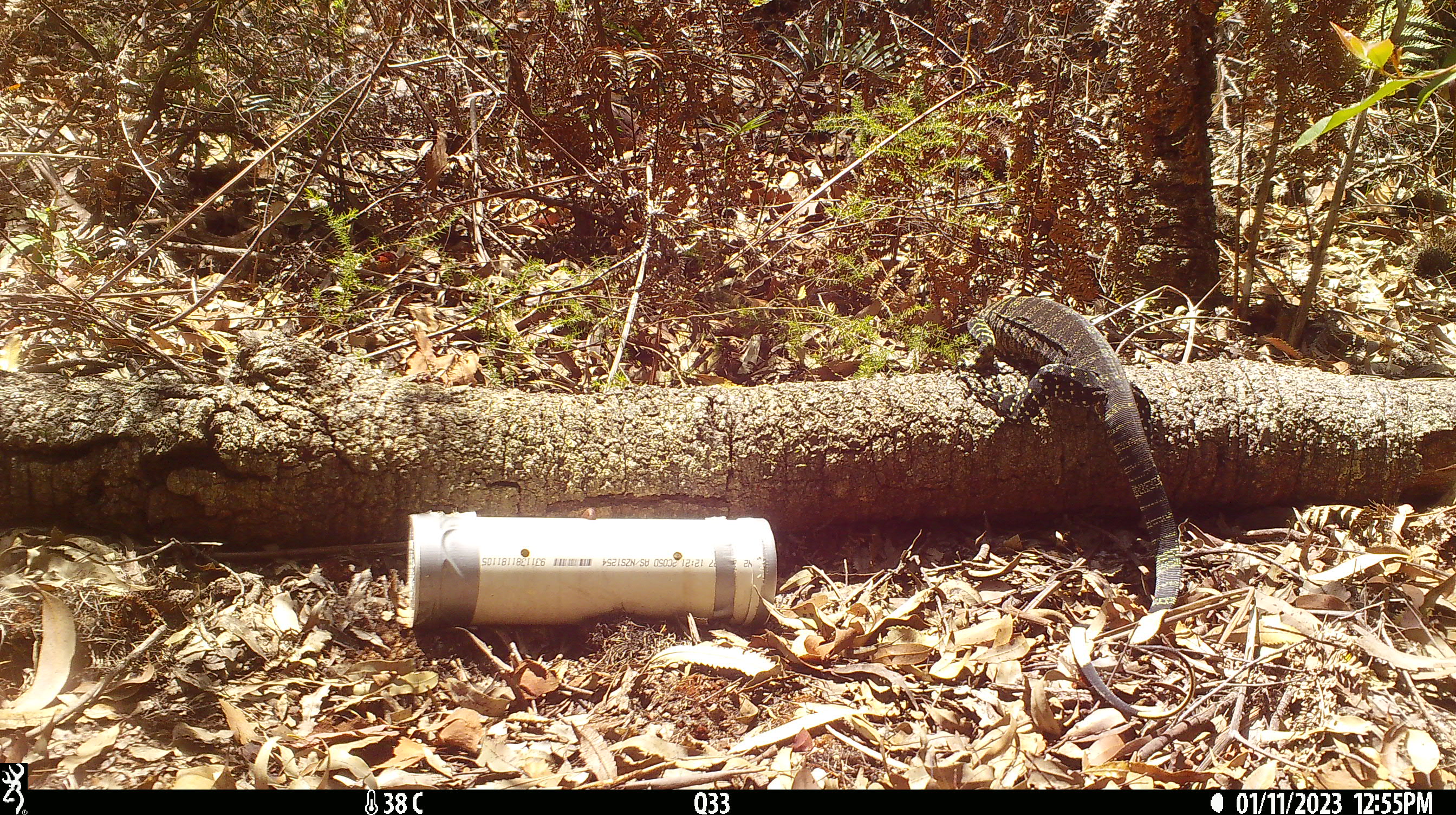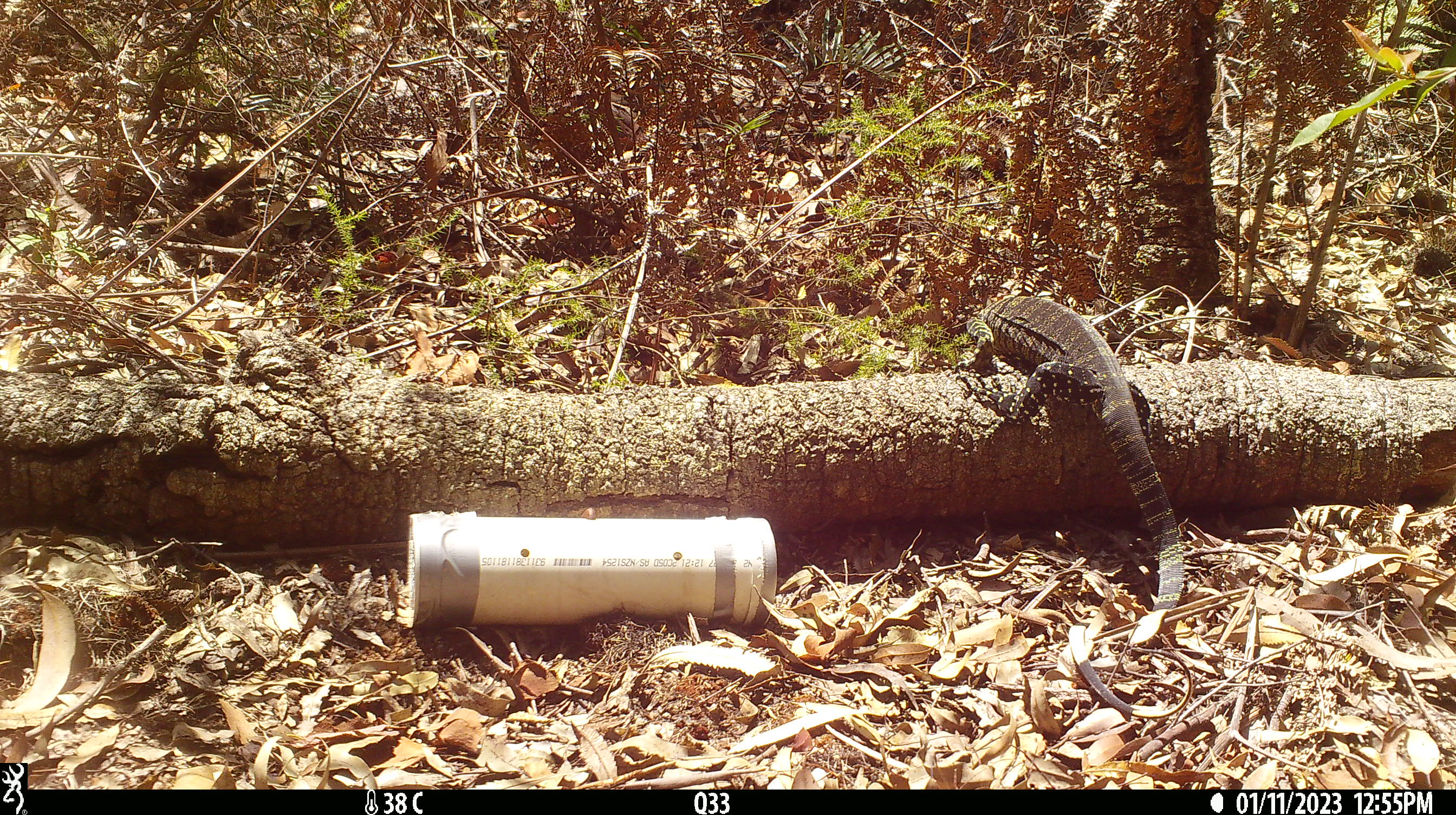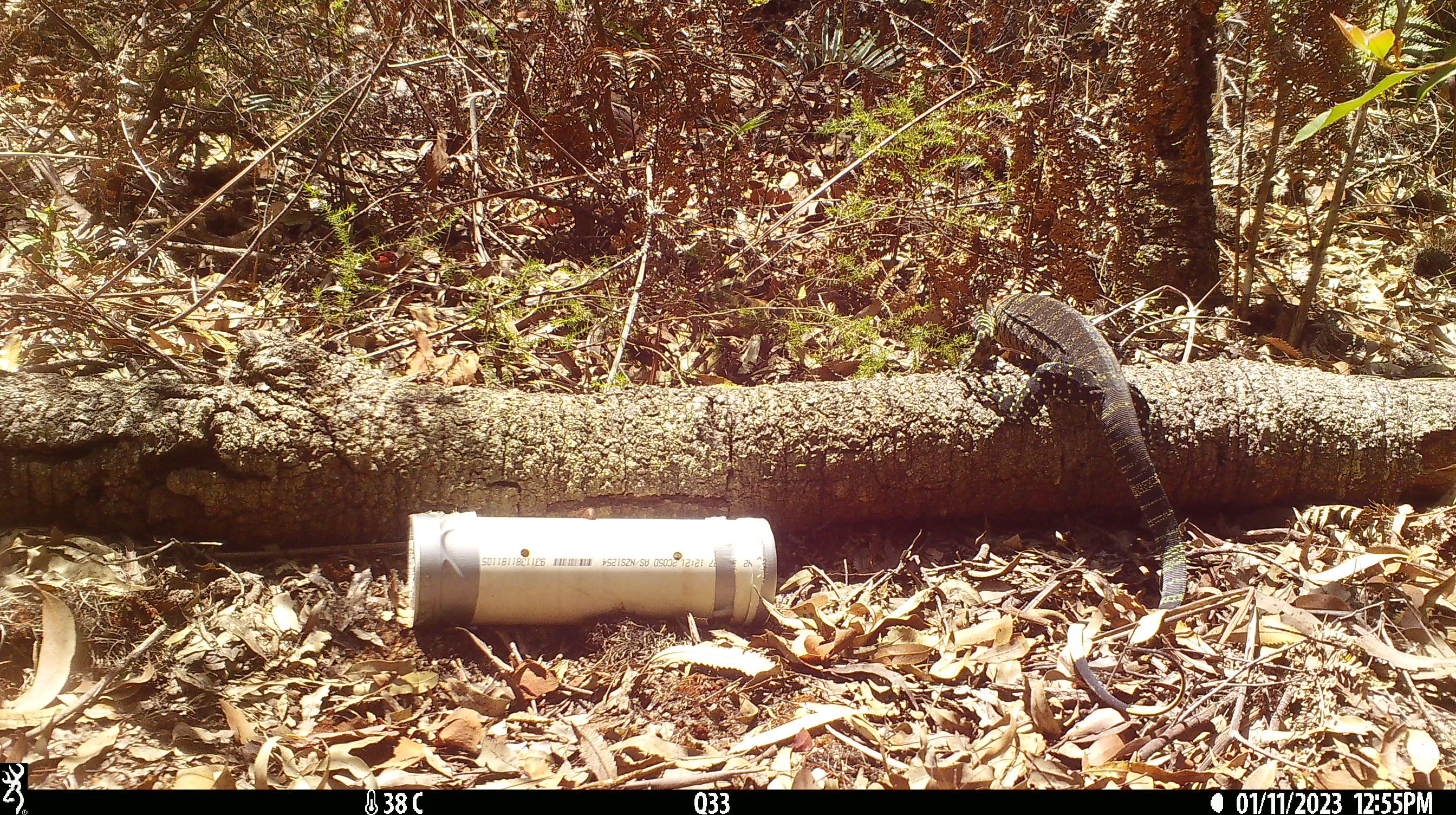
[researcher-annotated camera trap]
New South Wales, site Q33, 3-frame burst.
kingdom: Animalia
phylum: Chordata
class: Reptilia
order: Squamata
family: Varanidae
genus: Varanus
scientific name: Varanus varius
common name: lace monitor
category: goanna